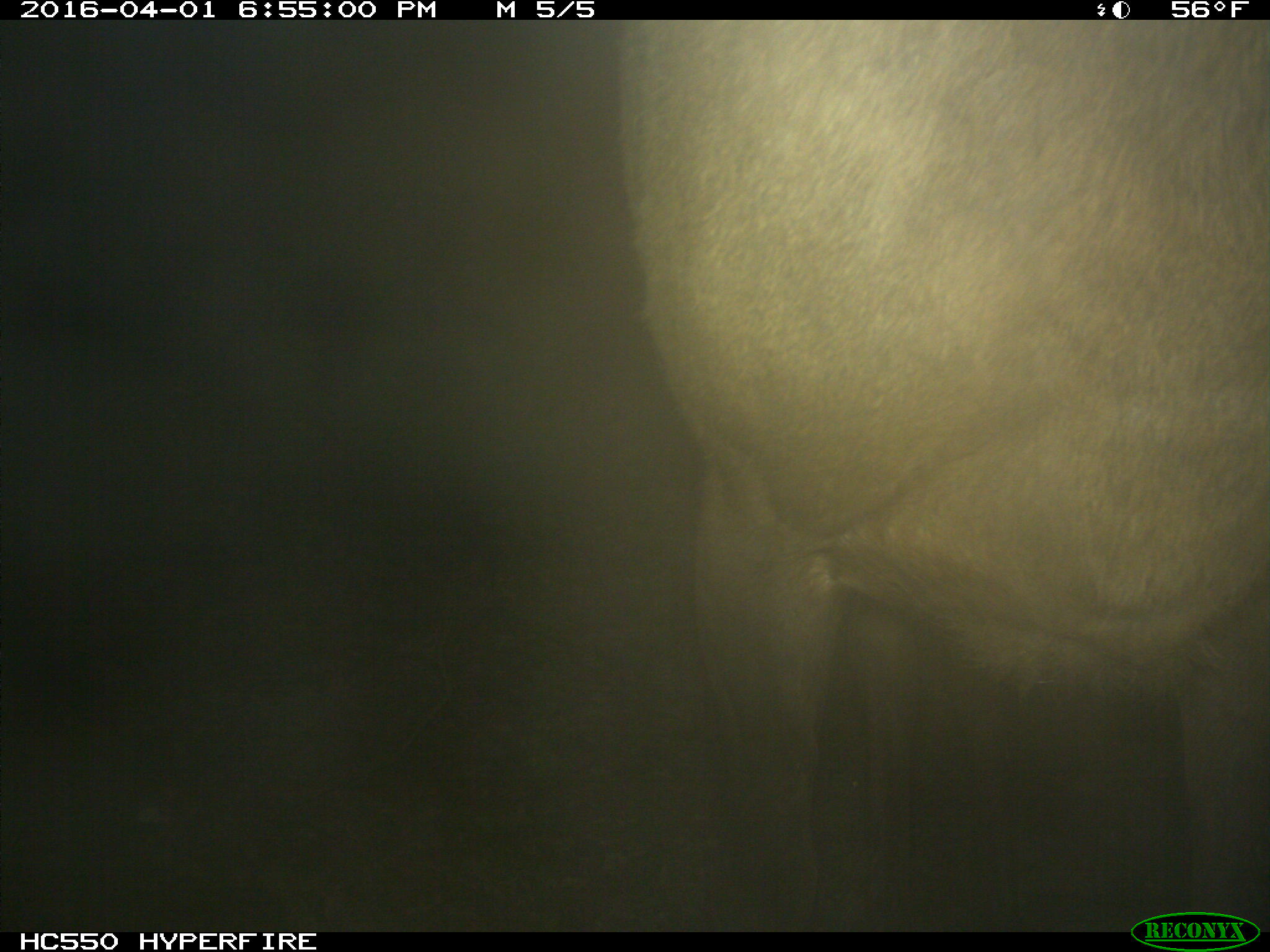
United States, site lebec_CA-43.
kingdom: Animalia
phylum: Chordata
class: Mammalia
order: Artiodactyla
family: Cervidae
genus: Cervus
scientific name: Cervus canadensis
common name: elk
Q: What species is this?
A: Cervus canadensis (elk).